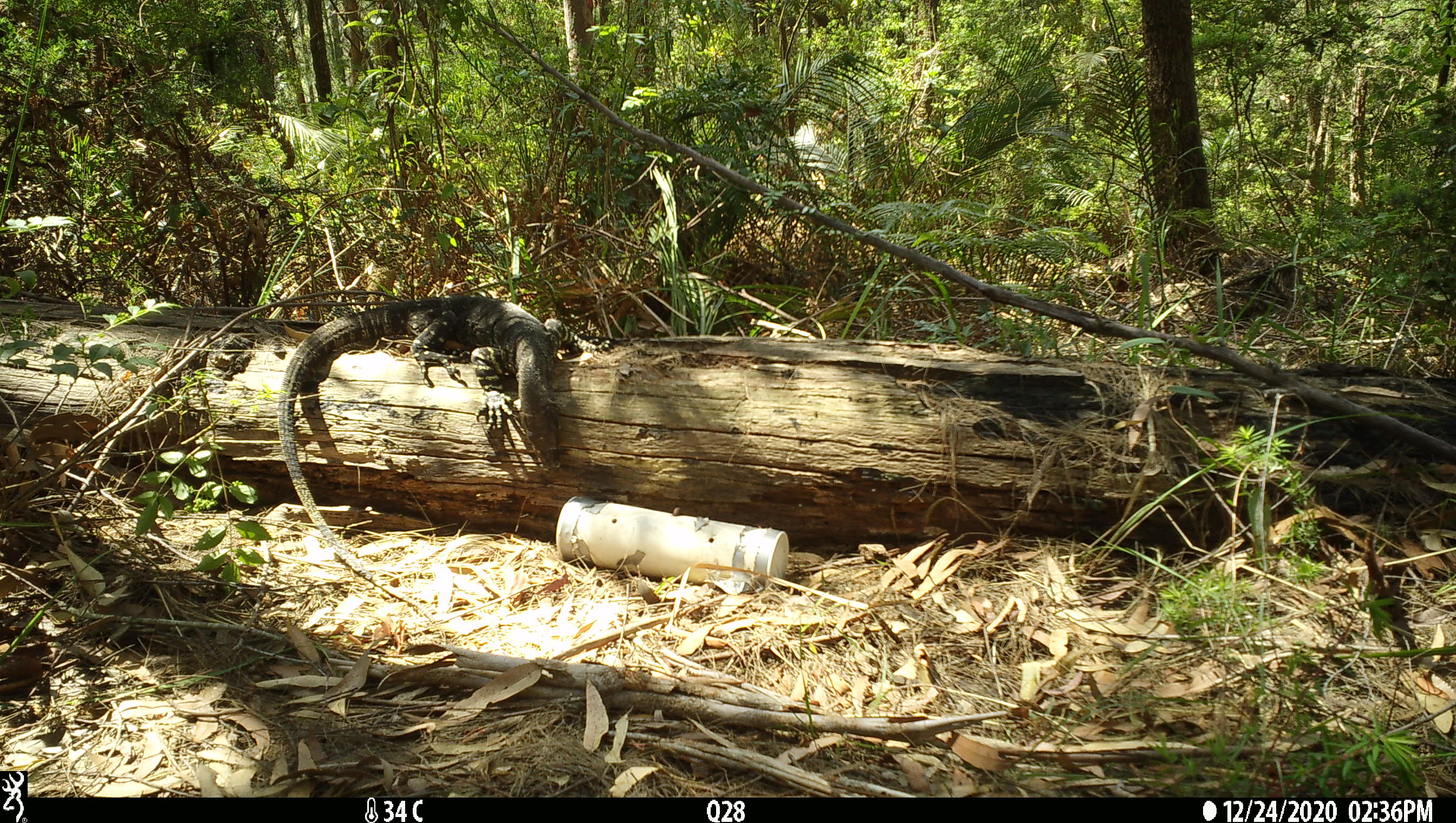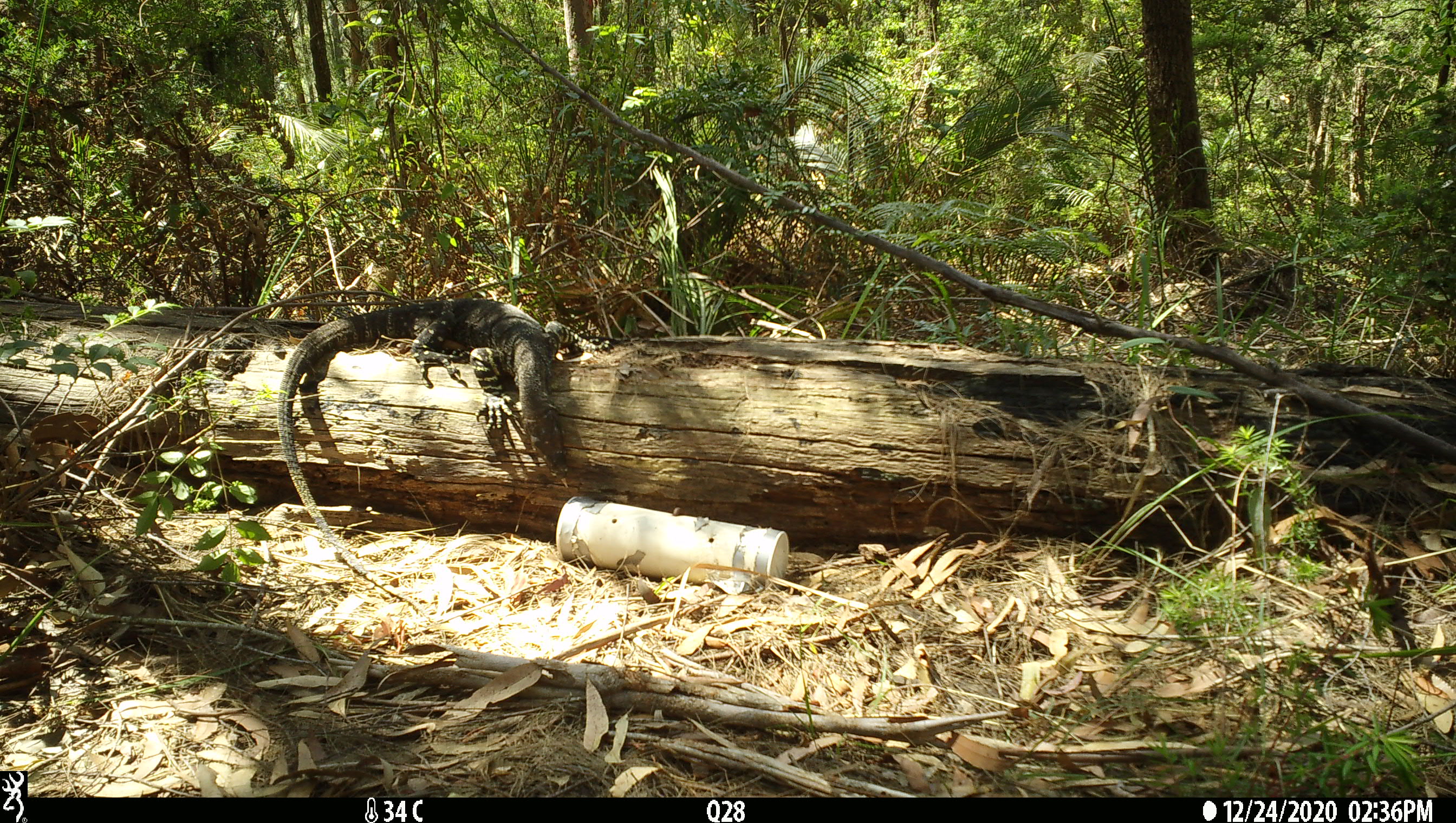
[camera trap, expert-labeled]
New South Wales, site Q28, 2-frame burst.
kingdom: Animalia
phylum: Chordata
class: Reptilia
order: Squamata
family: Varanidae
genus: Varanus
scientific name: Varanus varius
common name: lace monitor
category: goanna